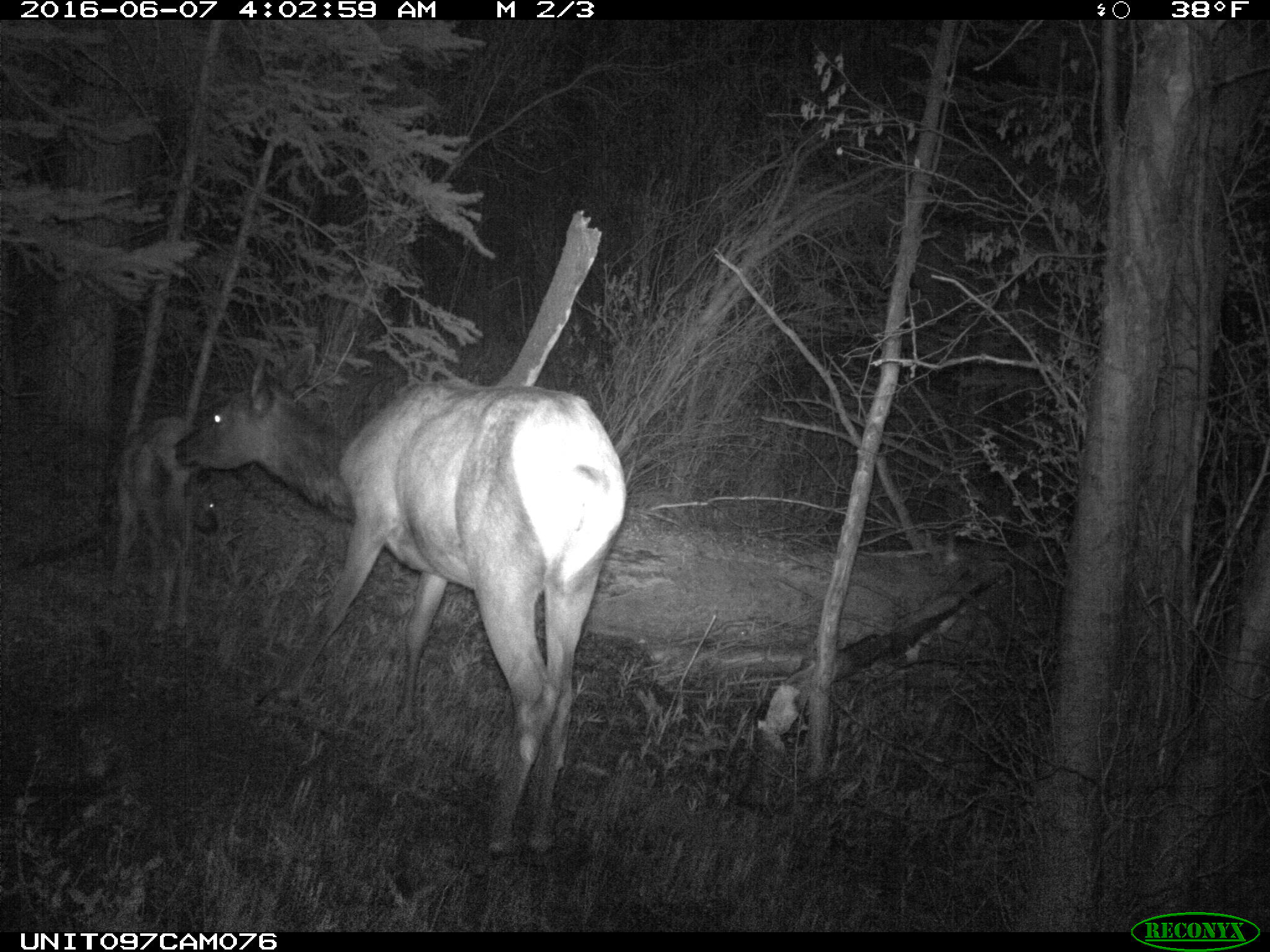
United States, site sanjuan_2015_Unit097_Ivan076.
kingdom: Animalia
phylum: Chordata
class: Mammalia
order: Artiodactyla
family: Cervidae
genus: Cervus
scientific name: Cervus elaphus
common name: red deer